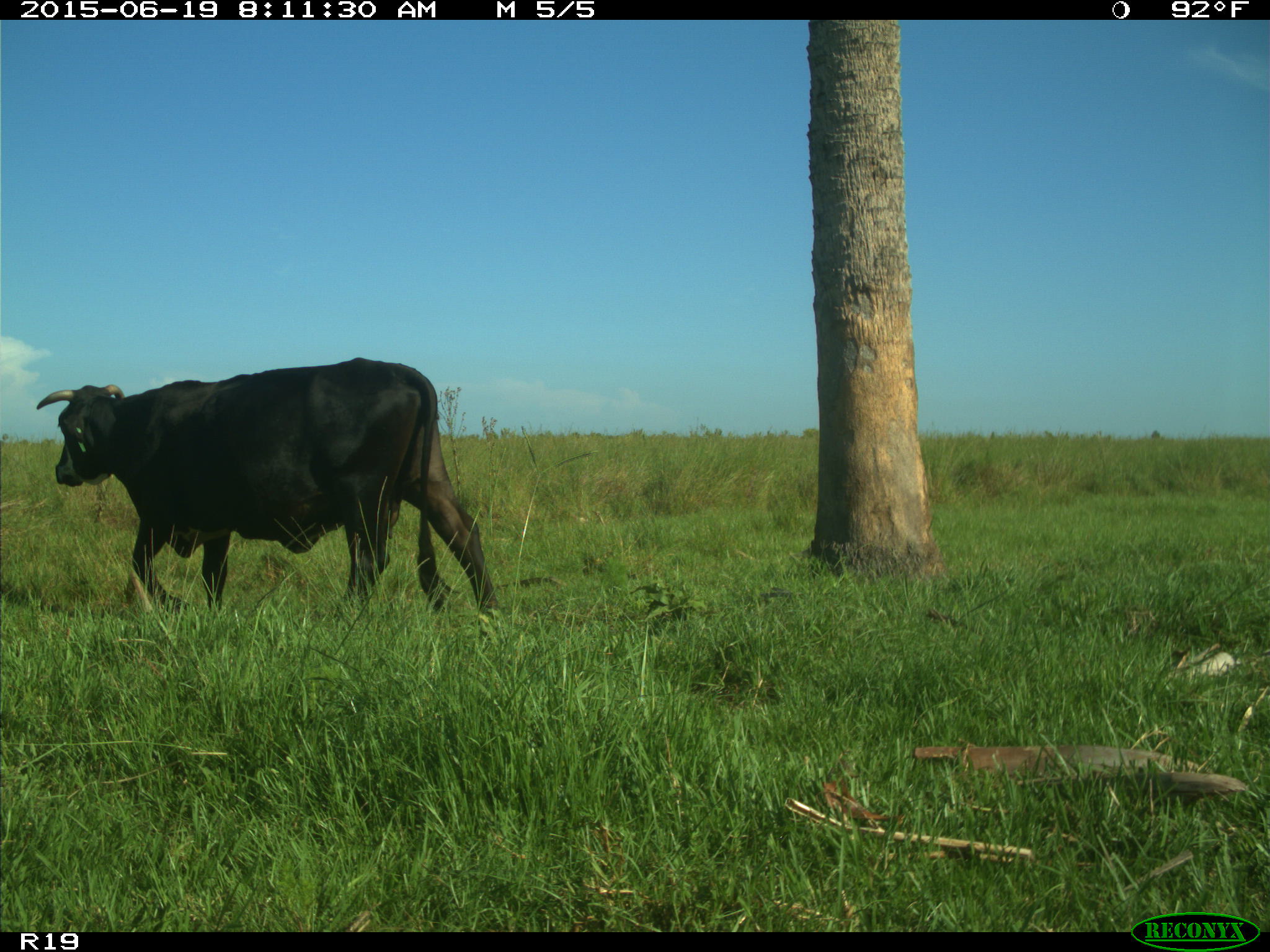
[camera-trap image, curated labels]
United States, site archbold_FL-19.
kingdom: Animalia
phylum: Chordata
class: Mammalia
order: Artiodactyla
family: Bovidae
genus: Bos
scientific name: Bos taurus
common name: domestic cow